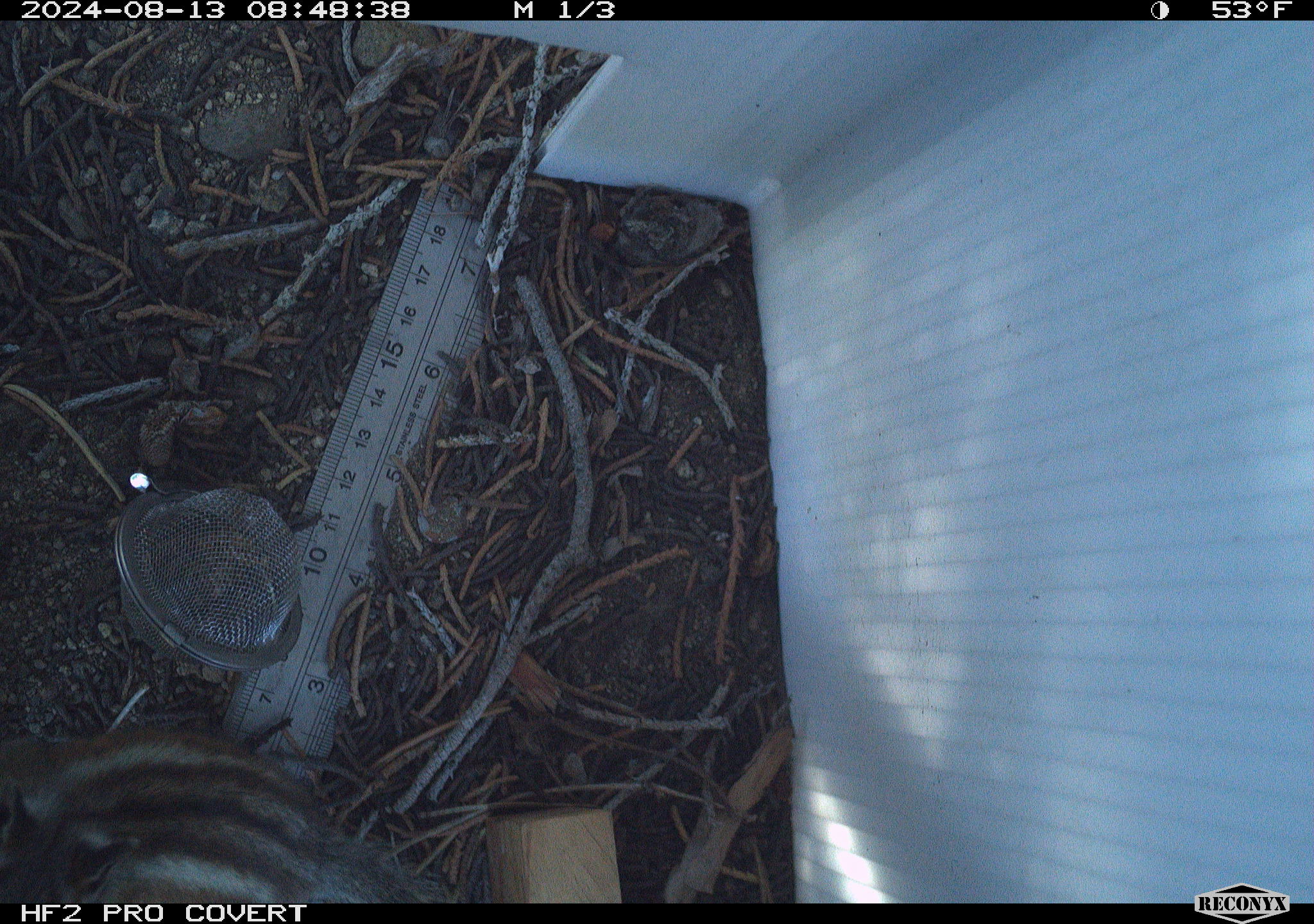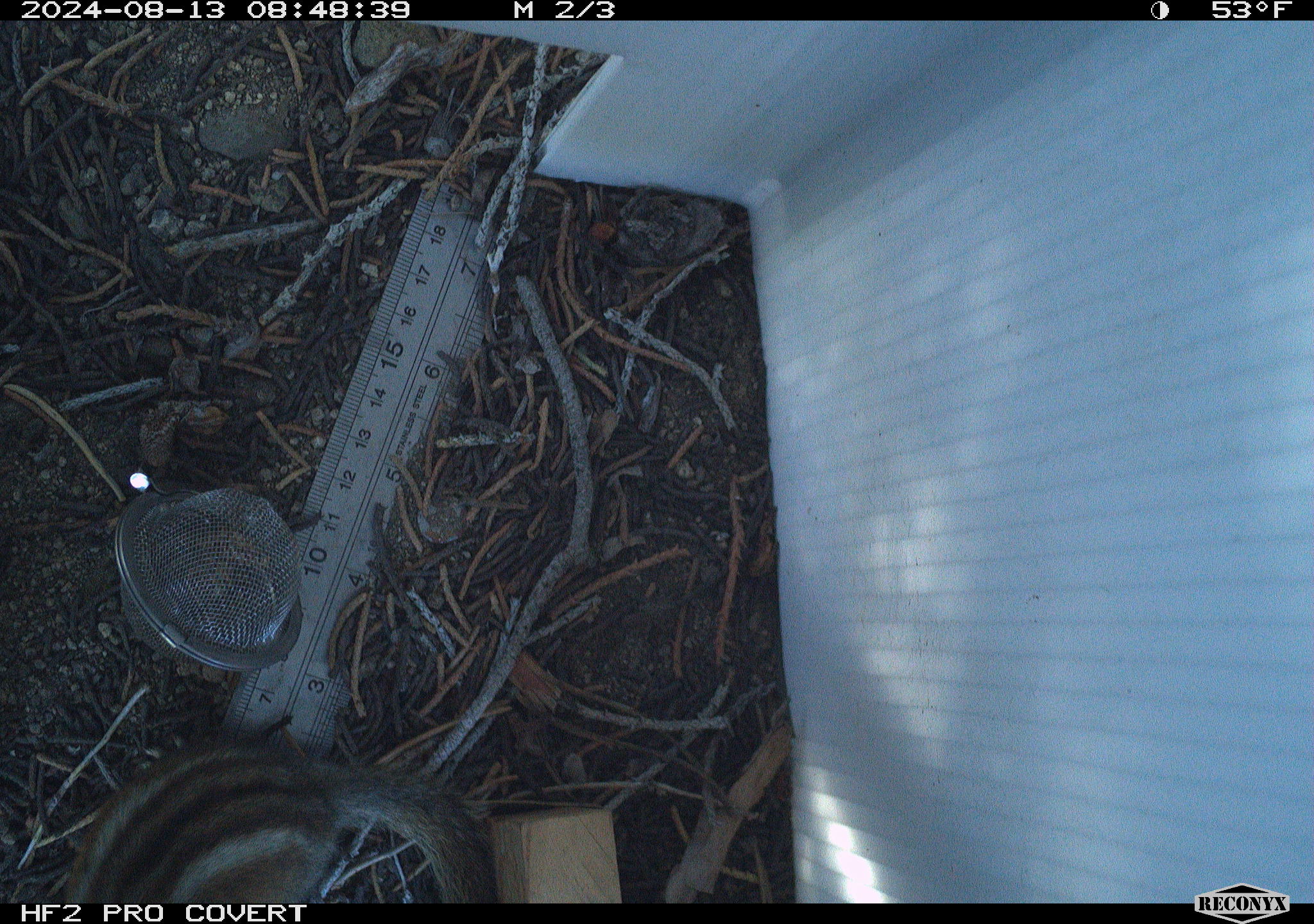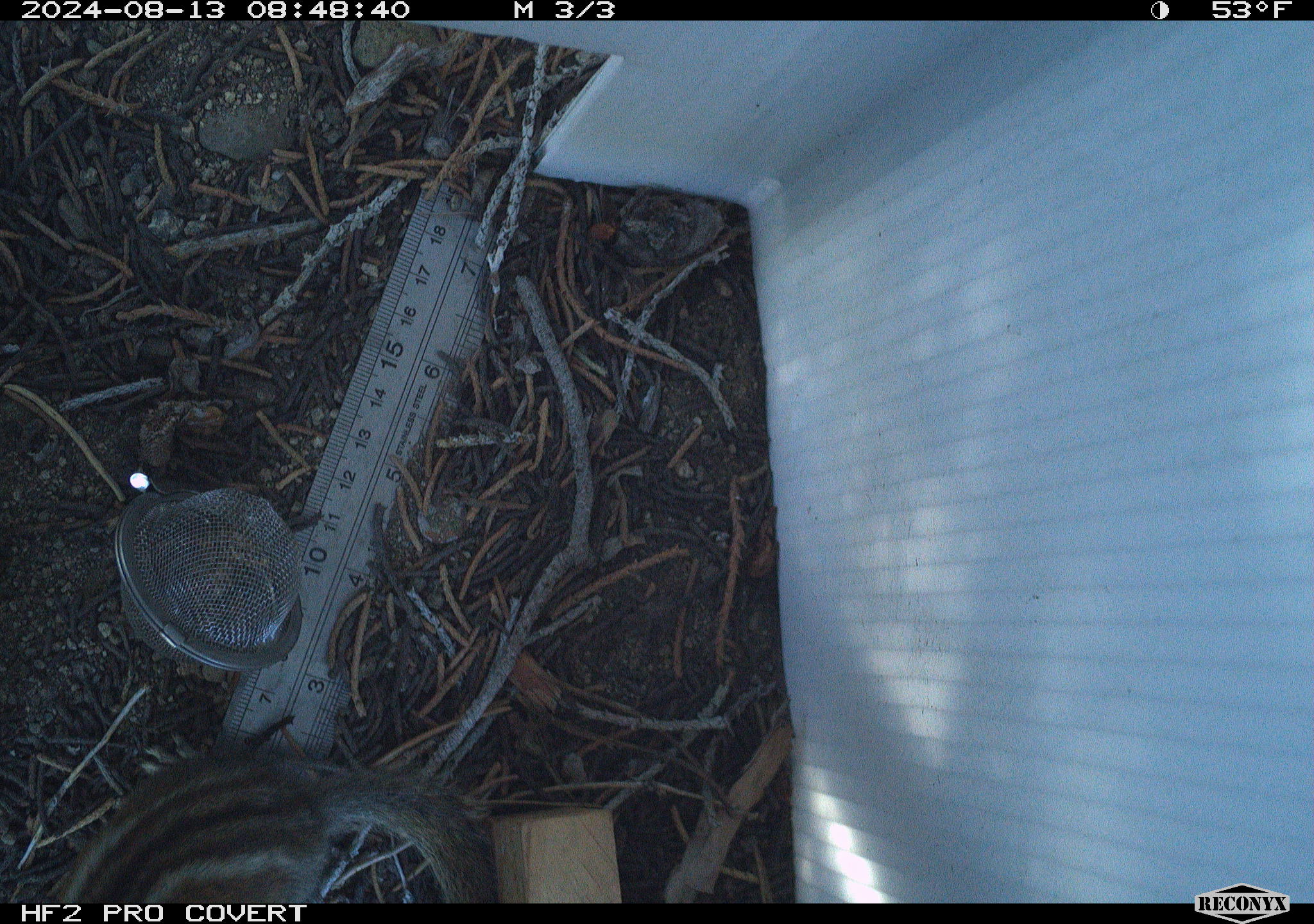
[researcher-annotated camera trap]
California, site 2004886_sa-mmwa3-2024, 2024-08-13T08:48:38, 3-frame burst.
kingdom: Animalia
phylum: Chordata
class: Mammalia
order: Rodentia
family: Sciuridae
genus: Neotamias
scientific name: Neotamias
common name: western chipmunks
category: neotamias species